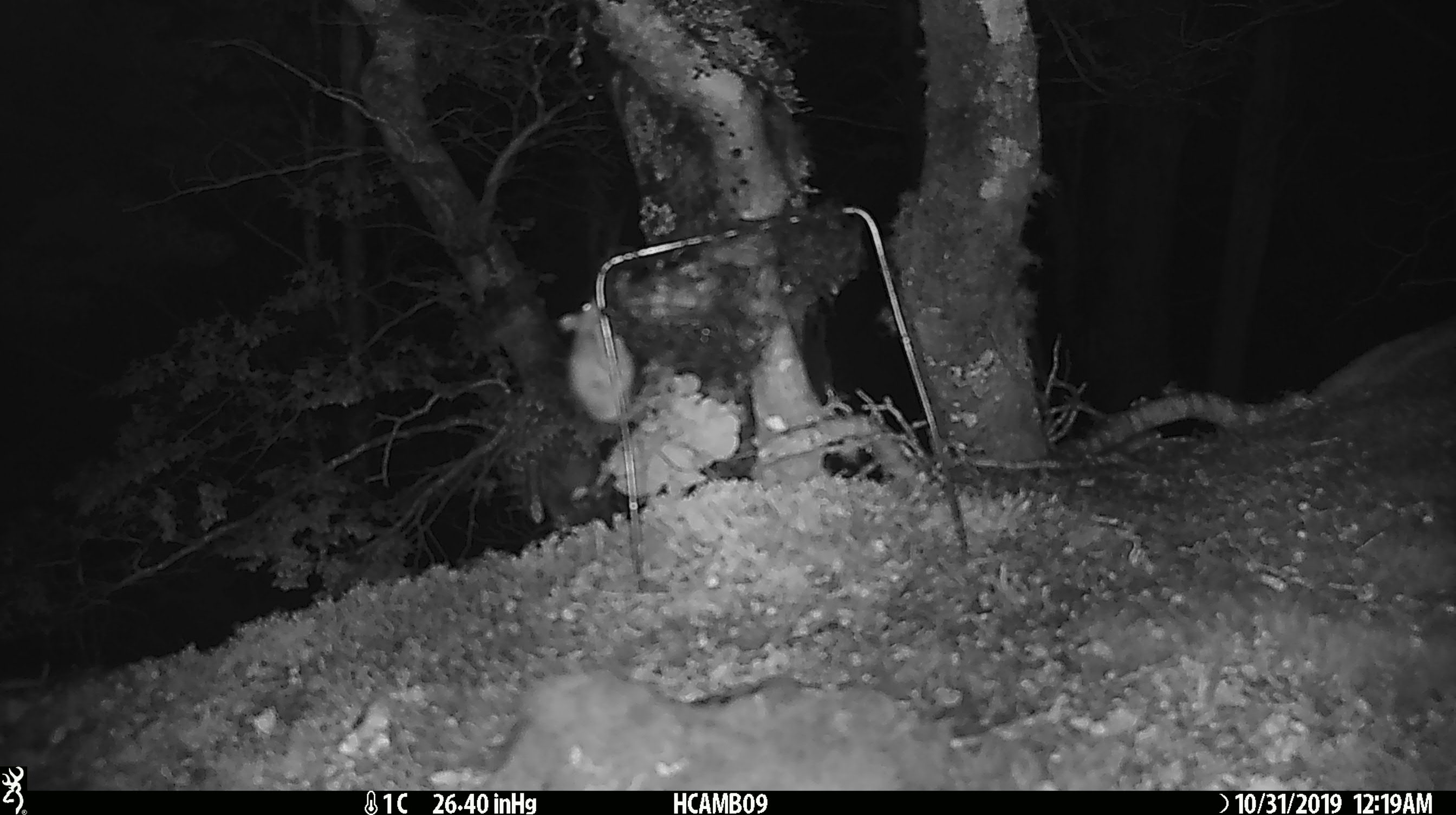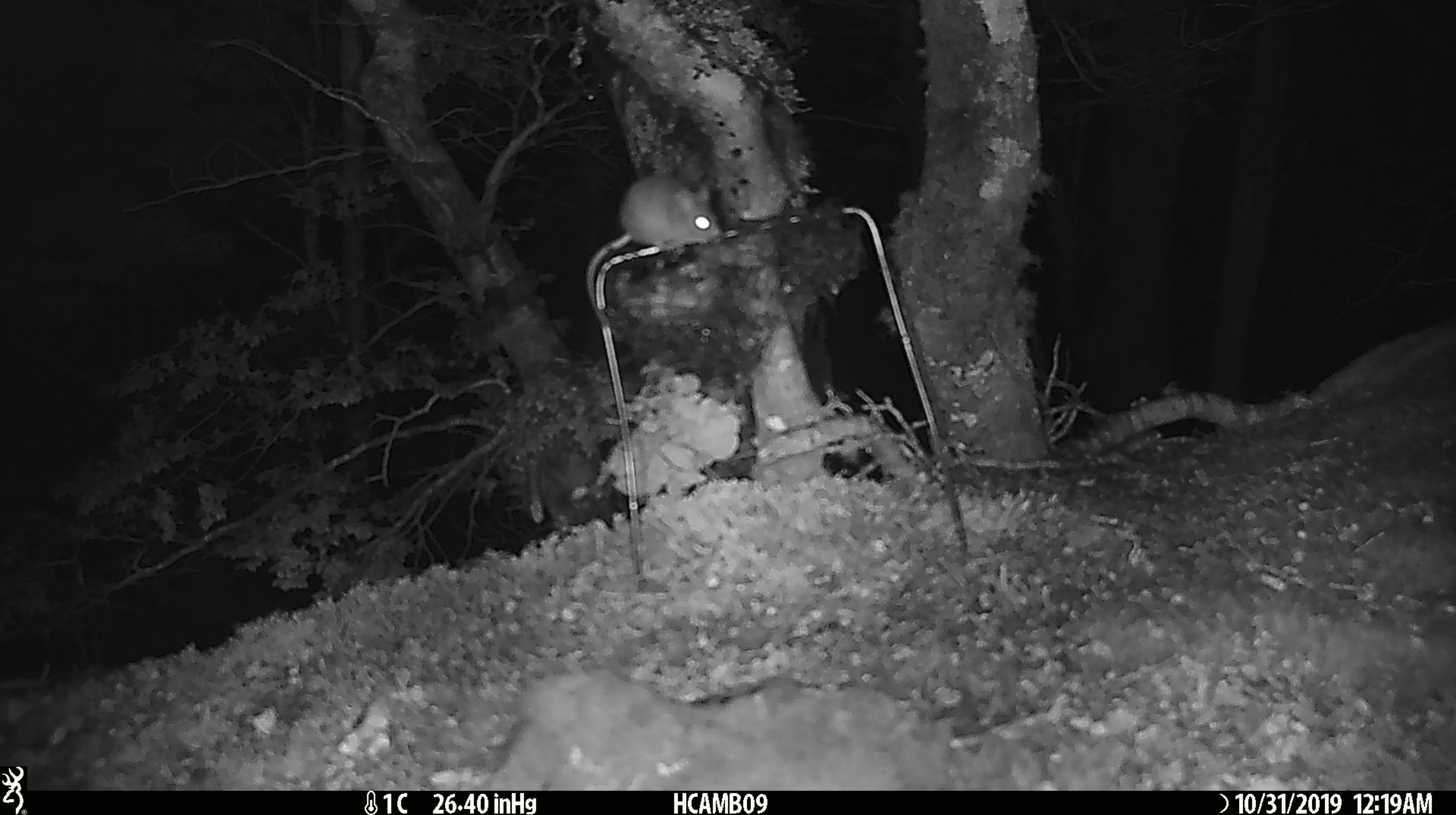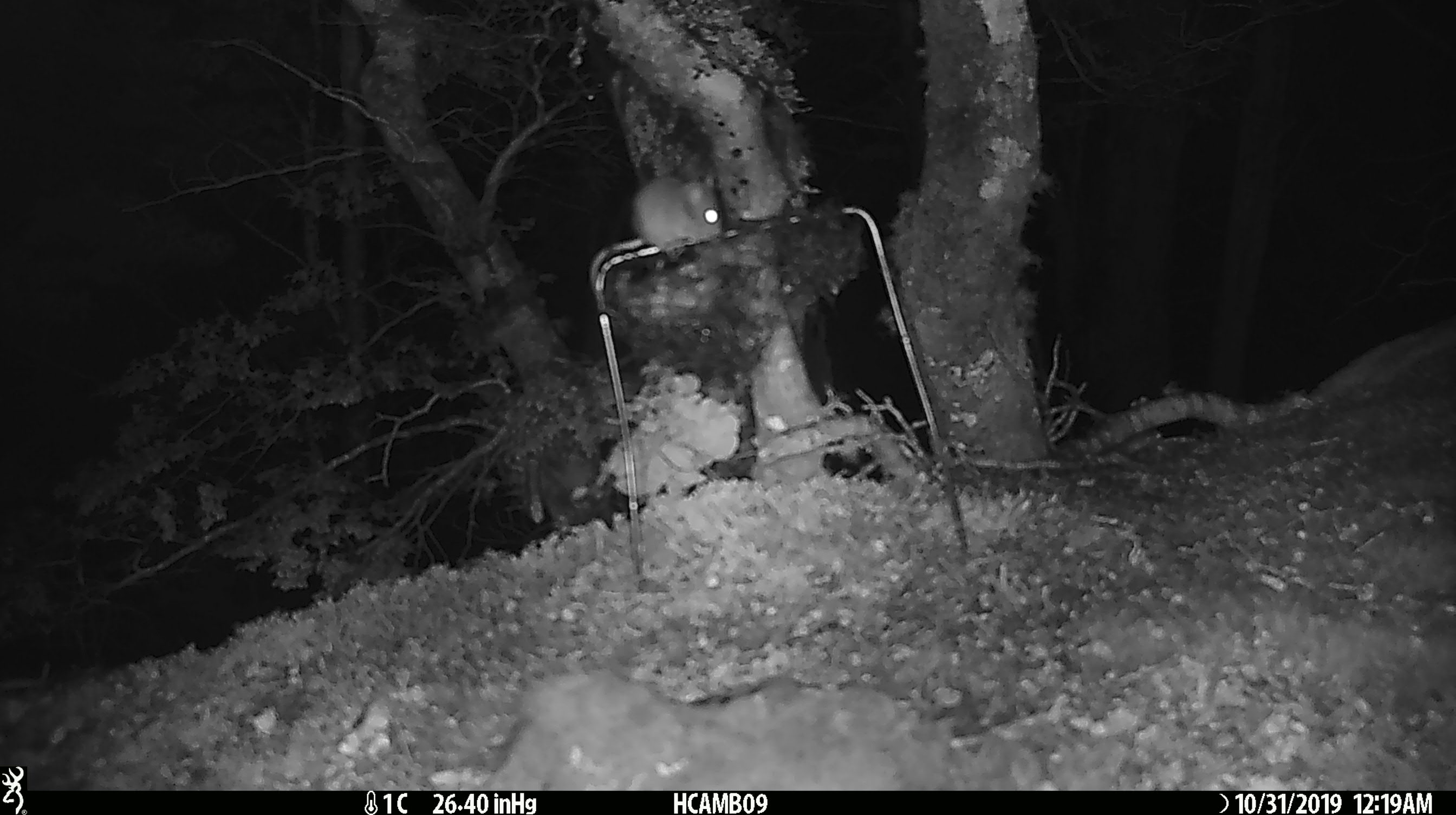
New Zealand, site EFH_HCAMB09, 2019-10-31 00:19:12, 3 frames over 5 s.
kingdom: Animalia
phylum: Chordata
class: Mammalia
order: Rodentia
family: Muridae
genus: Mus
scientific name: Mus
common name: mouse